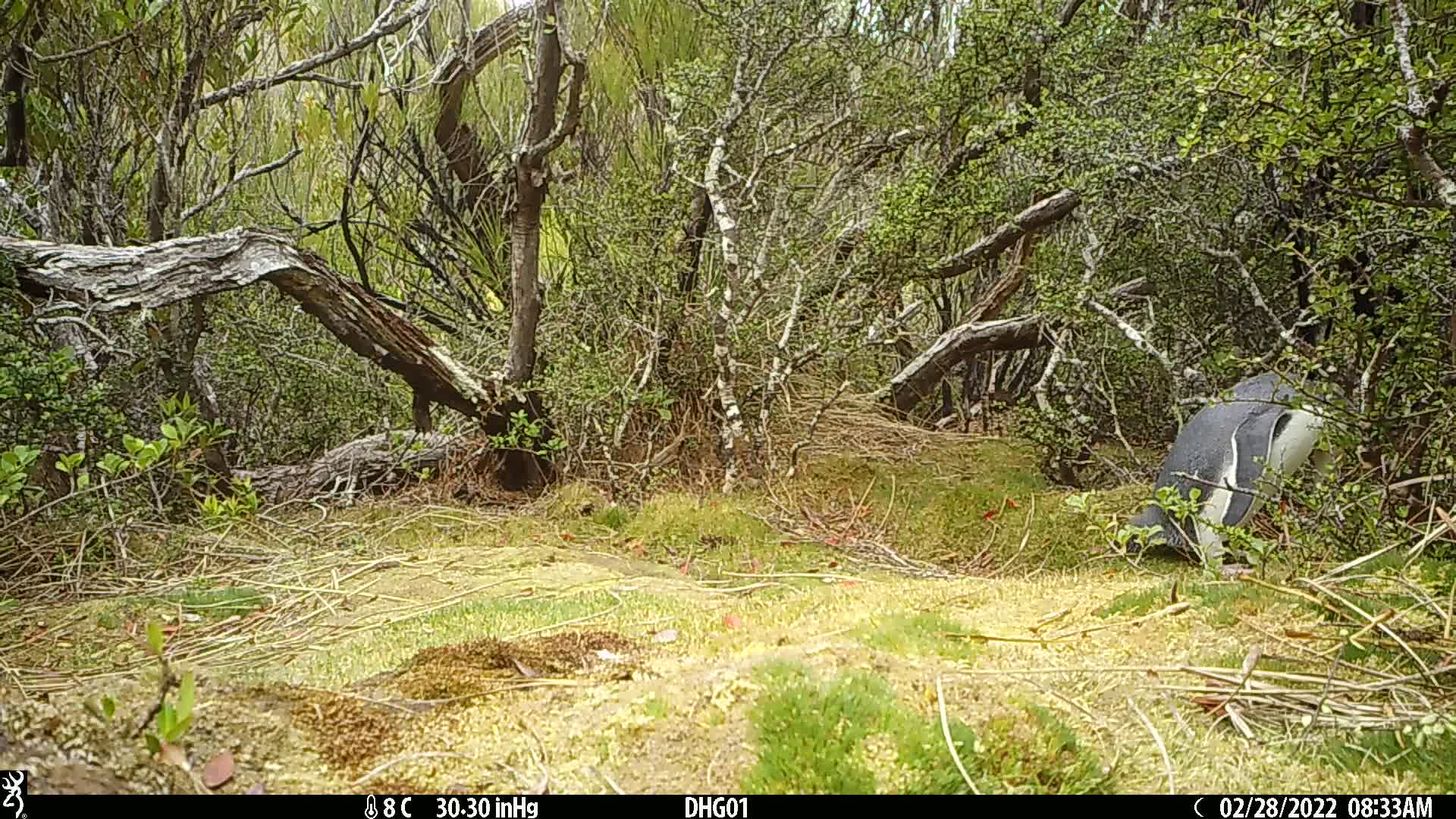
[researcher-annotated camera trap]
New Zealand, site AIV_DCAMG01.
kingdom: Animalia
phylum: Chordata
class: Aves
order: Sphenisciformes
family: Spheniscidae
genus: Megadyptes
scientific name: Megadyptes antipodes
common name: yellow-eyed penguin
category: yellow eyed penguin